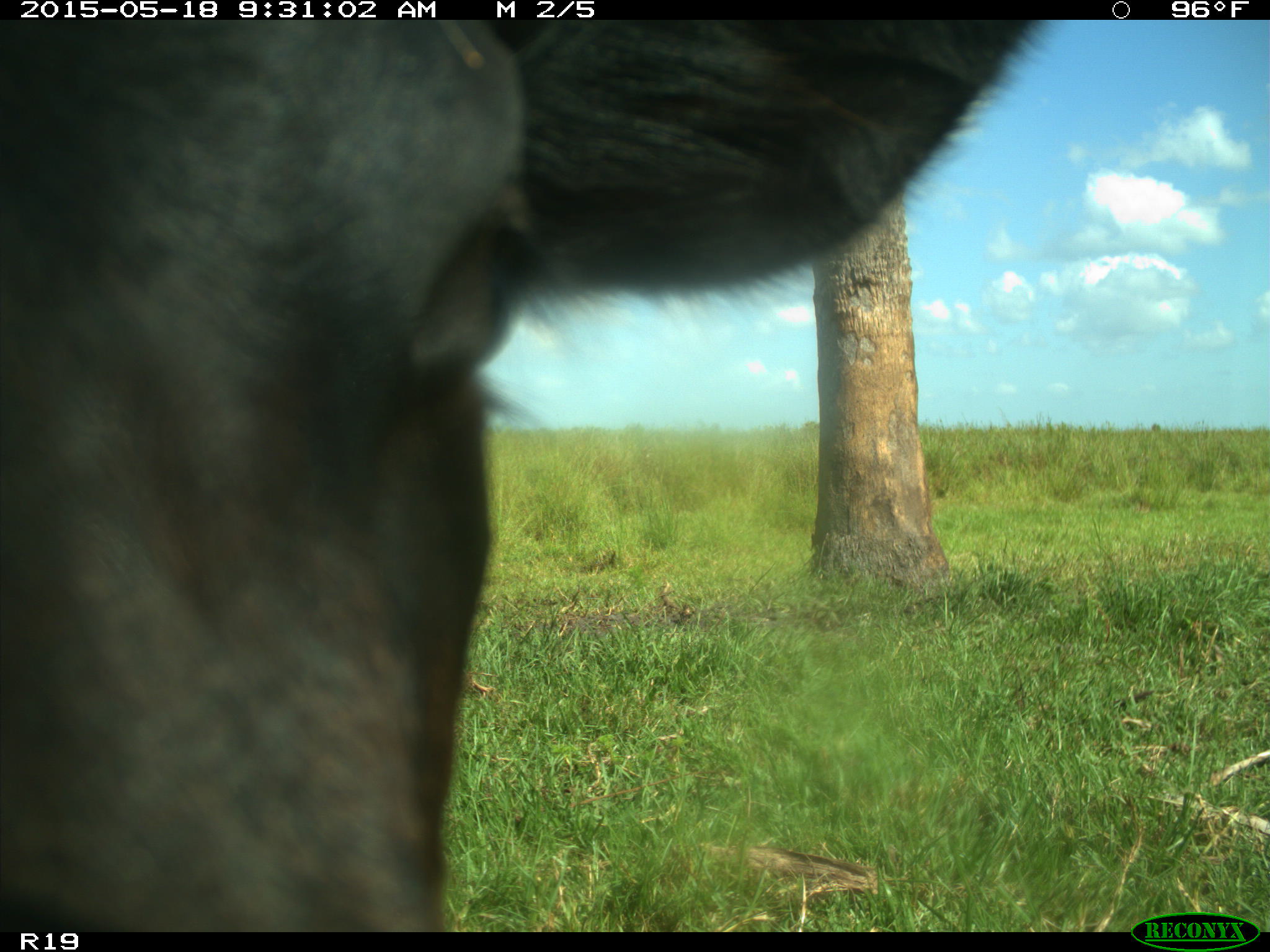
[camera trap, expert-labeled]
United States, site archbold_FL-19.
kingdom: Animalia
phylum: Chordata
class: Mammalia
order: Artiodactyla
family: Bovidae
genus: Bos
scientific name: Bos taurus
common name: domestic cow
Bos taurus (domestic cow).